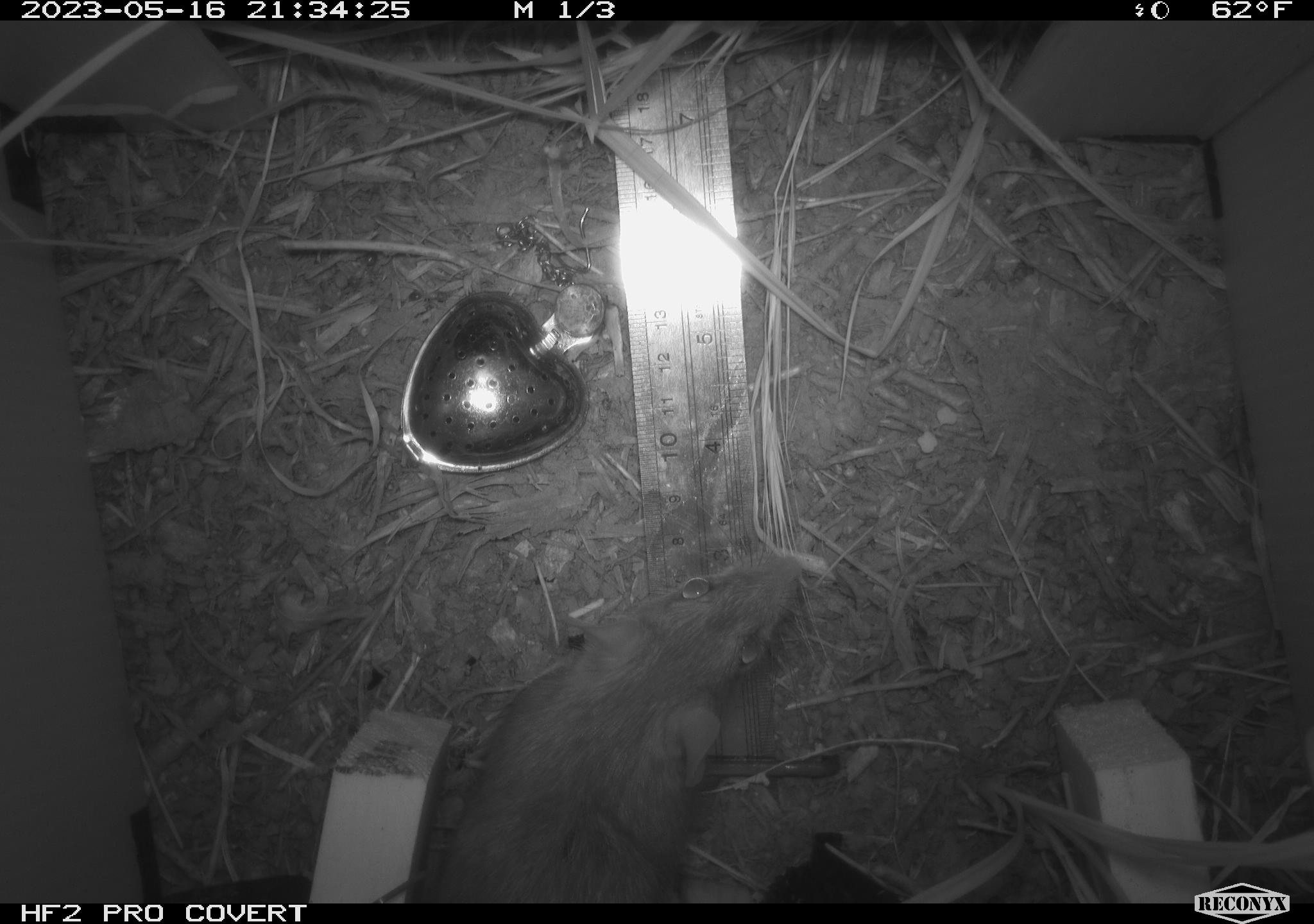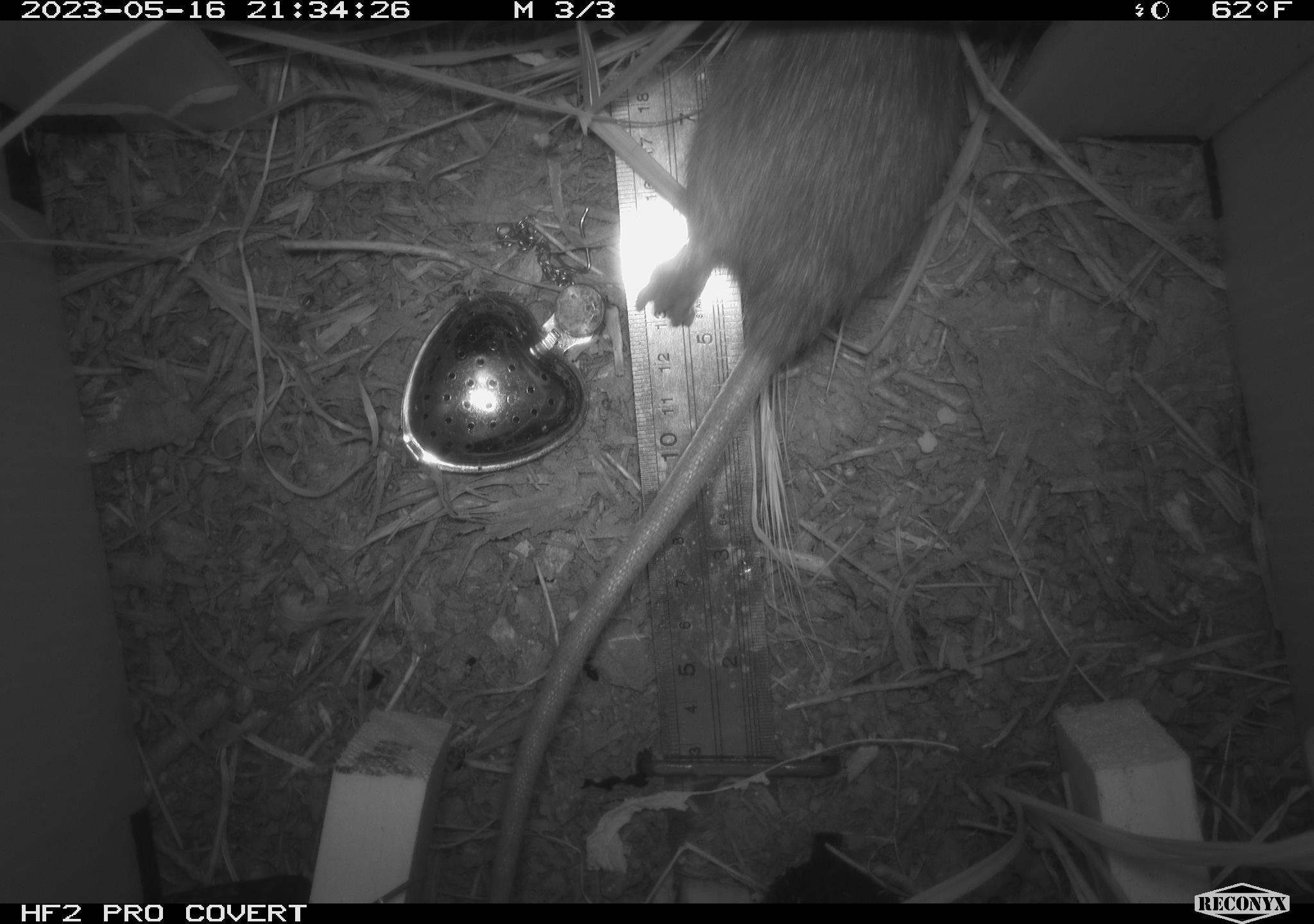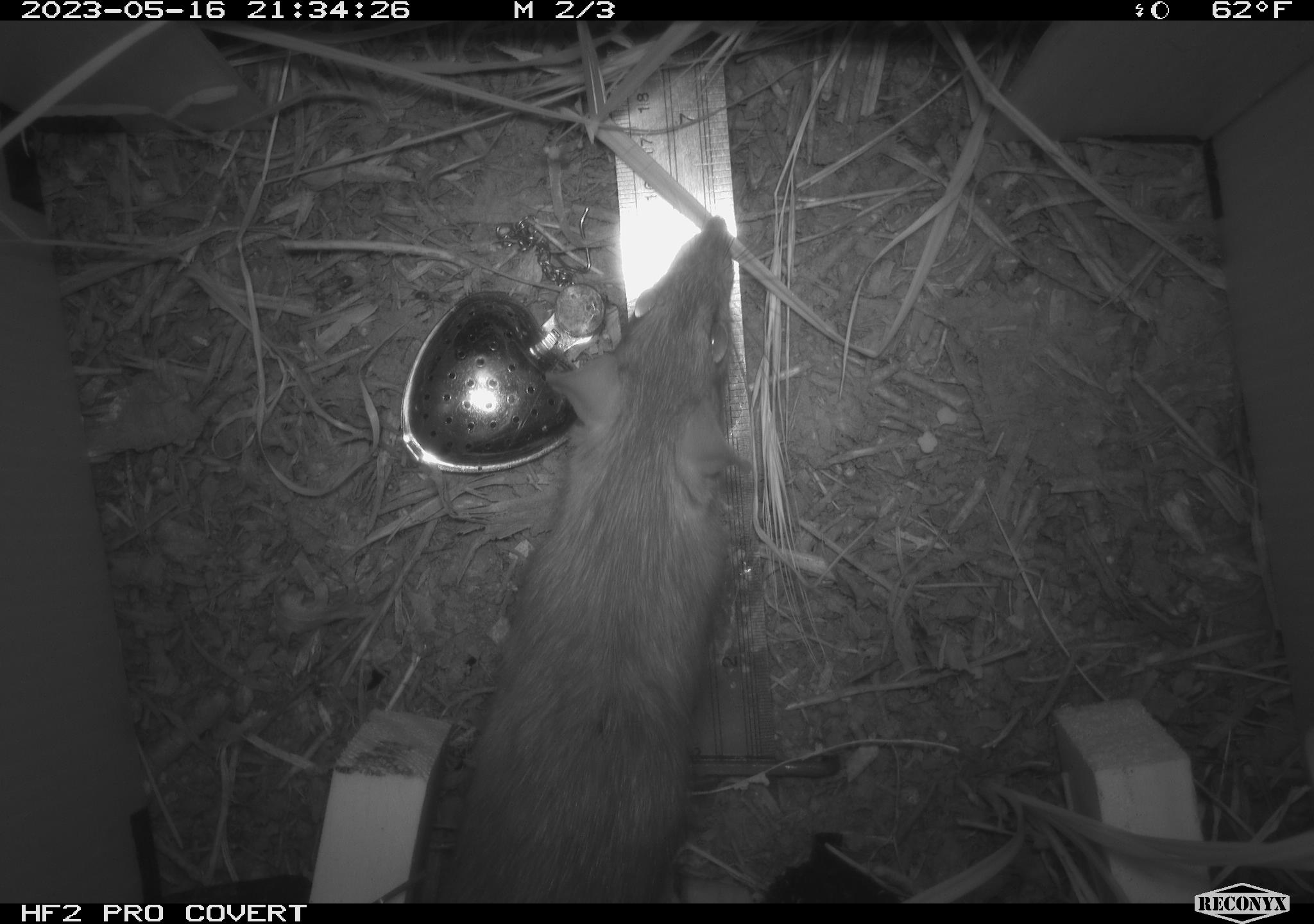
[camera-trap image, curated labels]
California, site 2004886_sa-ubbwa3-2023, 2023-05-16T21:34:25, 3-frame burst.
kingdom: Animalia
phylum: Chordata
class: Mammalia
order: Rodentia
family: Muridae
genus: Rattus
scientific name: Rattus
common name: rat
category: rattus species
Rattus species (rat) (Rattus).